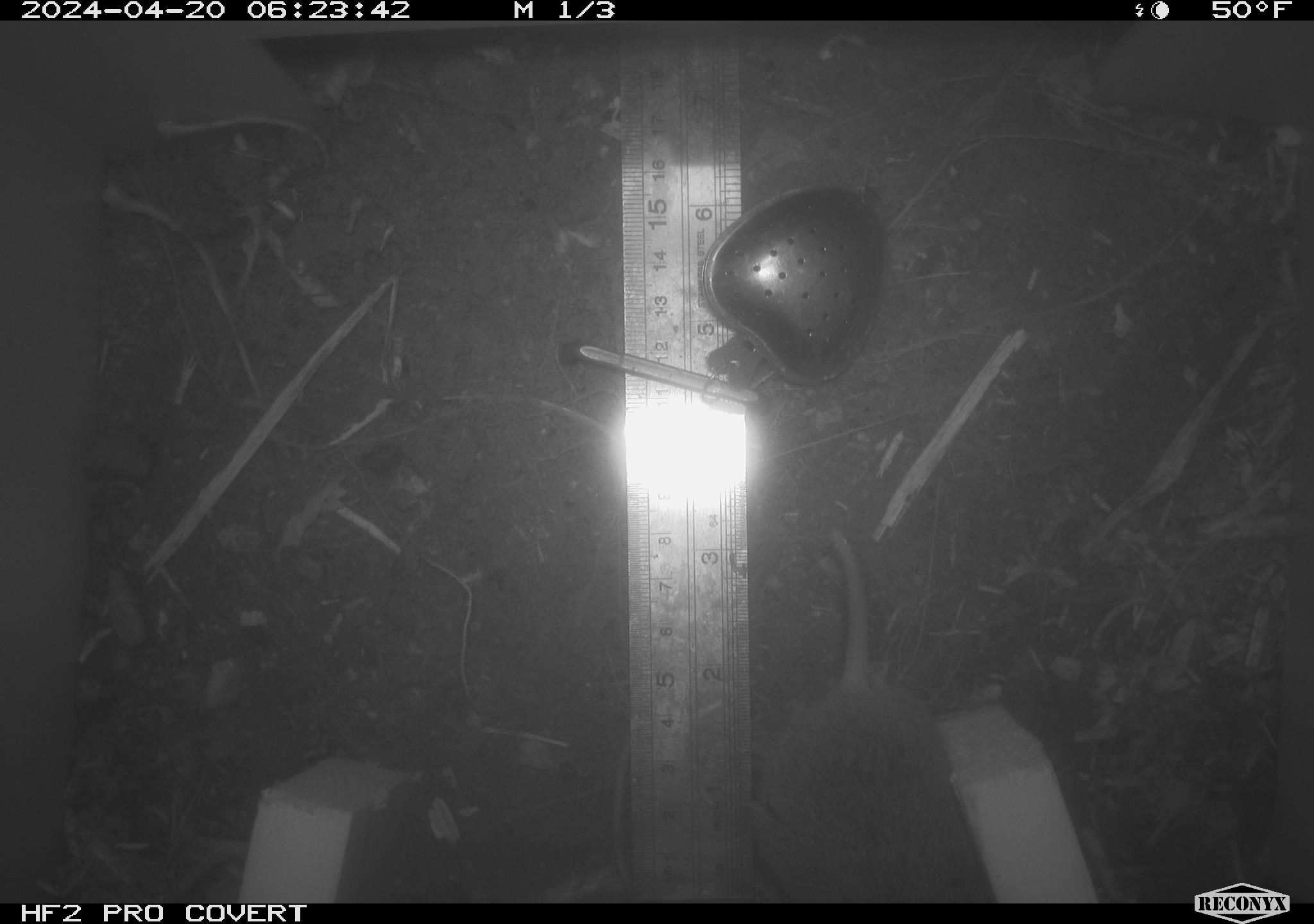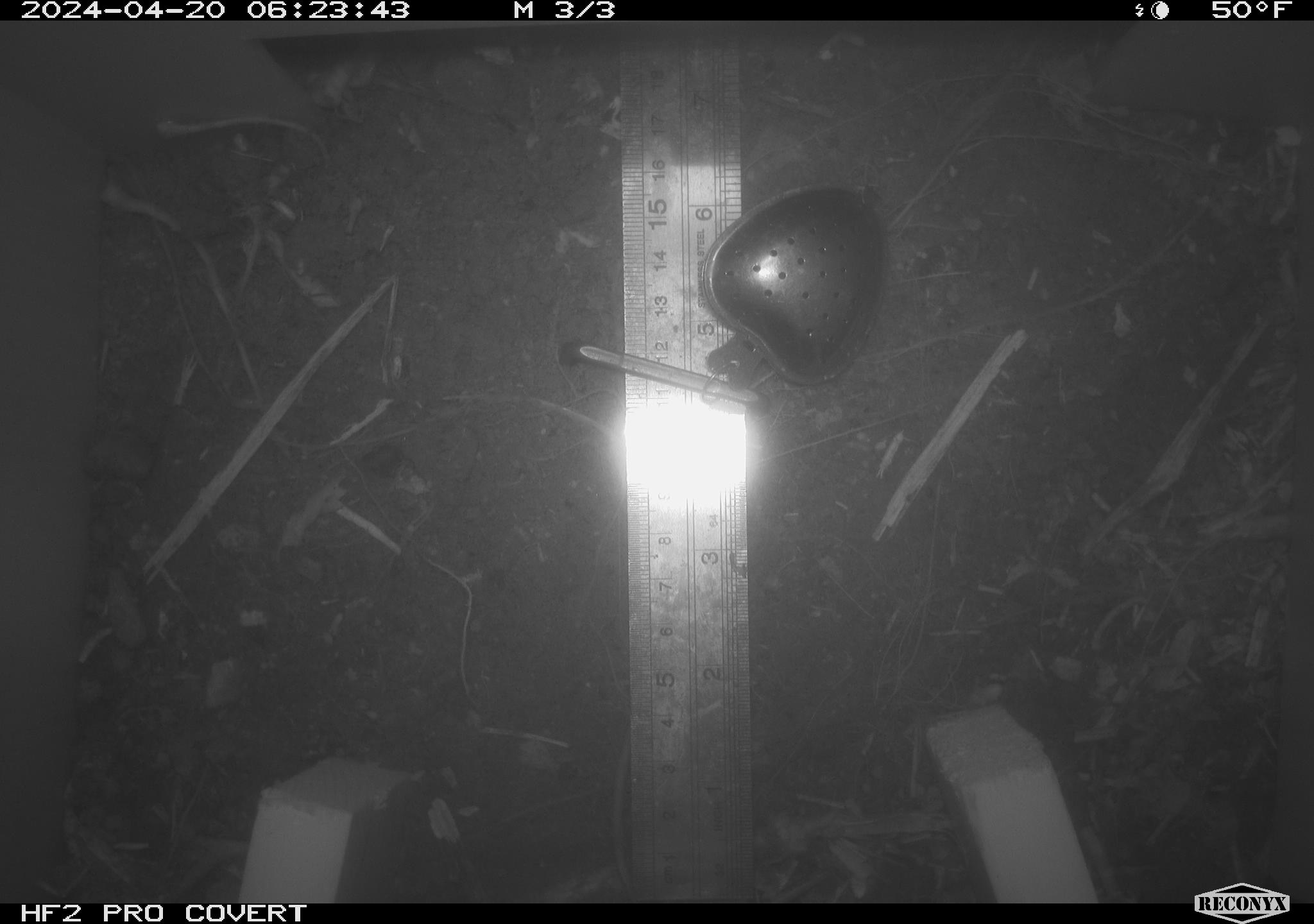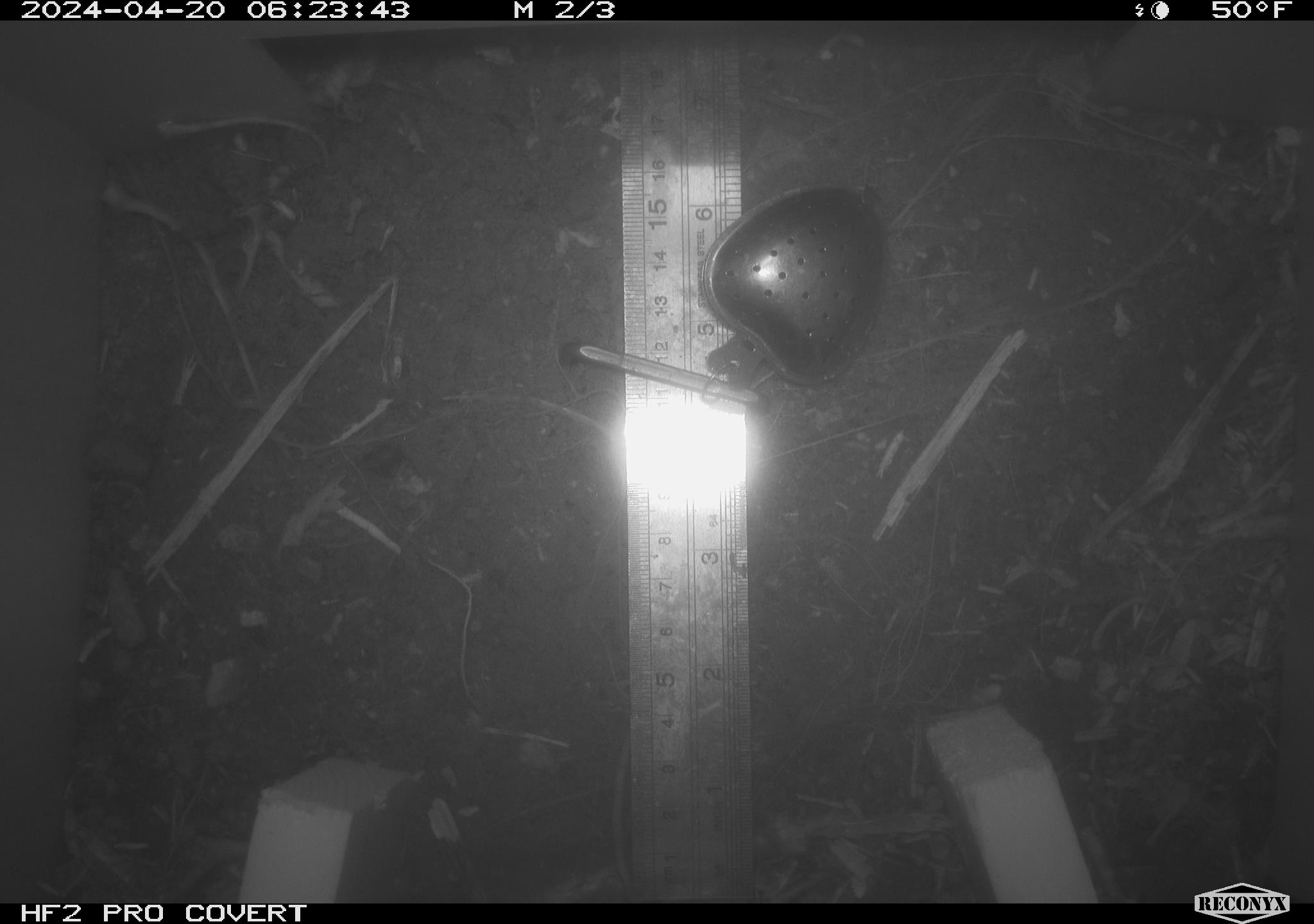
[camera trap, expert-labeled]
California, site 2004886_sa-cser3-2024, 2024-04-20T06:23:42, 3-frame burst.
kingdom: Animalia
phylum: Chordata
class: Mammalia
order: Rodentia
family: Cricetidae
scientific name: Cricetidae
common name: hamsters, voles, lemmings, and allies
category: cricetidae family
Cricetidae family (hamsters, voles, lemmings, and allies) (Cricetidae).